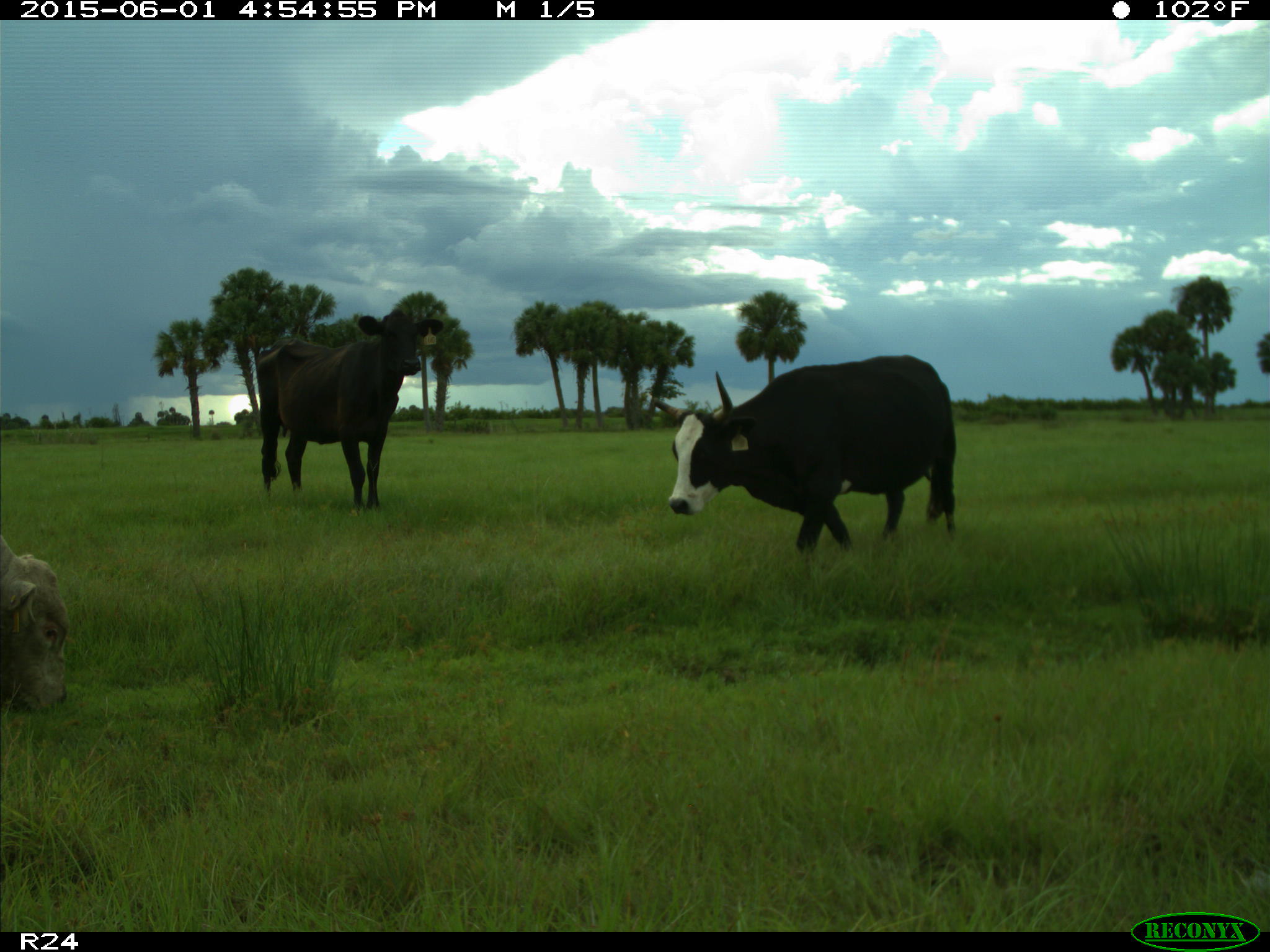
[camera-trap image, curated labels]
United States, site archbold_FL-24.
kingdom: Animalia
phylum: Chordata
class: Mammalia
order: Artiodactyla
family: Bovidae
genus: Bos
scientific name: Bos taurus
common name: domestic cow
Bos taurus (domestic cow).